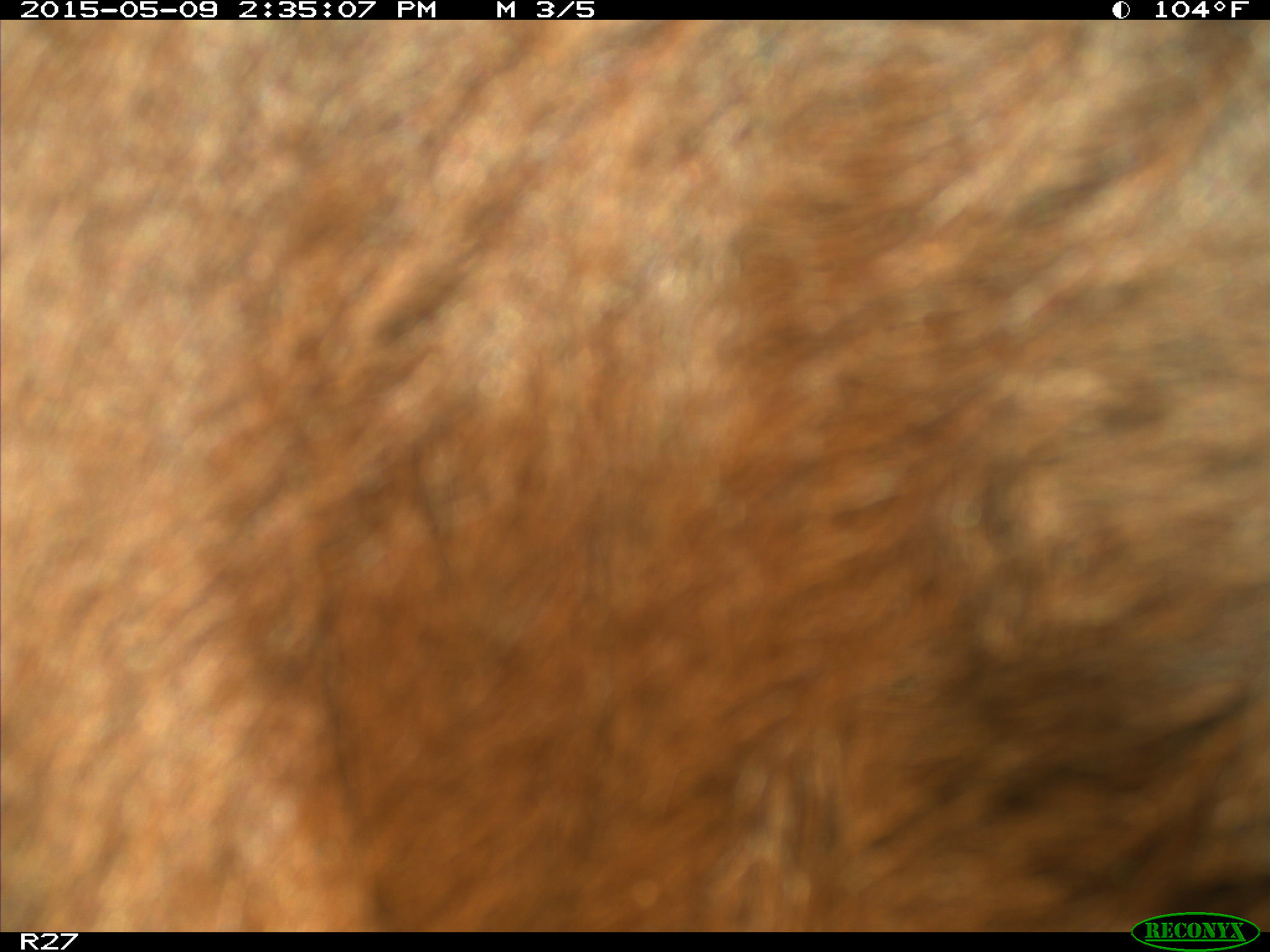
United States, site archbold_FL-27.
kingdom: Animalia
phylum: Chordata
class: Mammalia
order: Artiodactyla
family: Bovidae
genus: Bos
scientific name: Bos taurus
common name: domestic cow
Bos taurus (domestic cow).